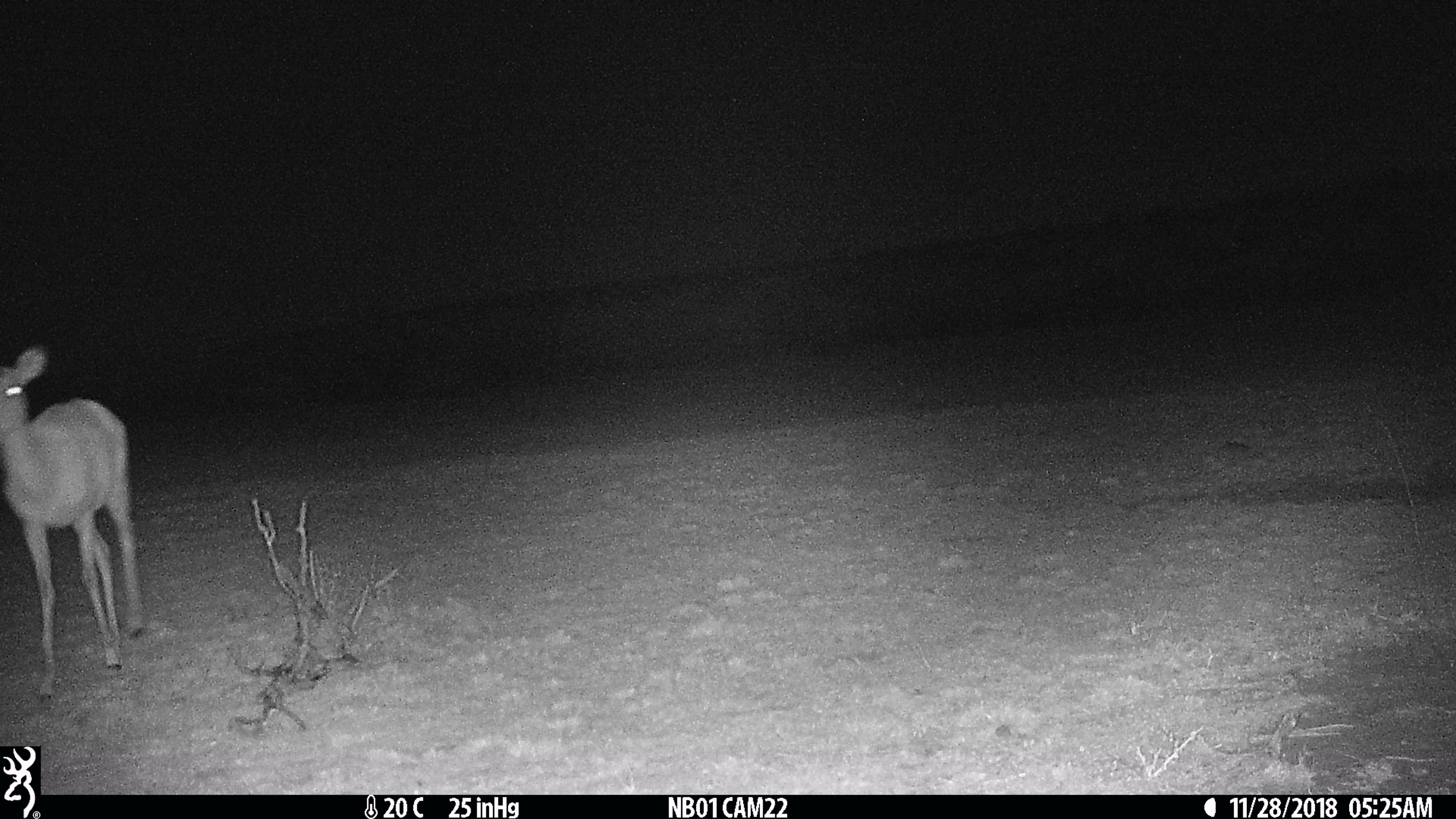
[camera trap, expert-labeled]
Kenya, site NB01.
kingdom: Animalia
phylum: Chordata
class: Mammalia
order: Artiodactyla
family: Bovidae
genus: Aepyceros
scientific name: Aepyceros melampus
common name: impala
Impala (Aepyceros melampus).